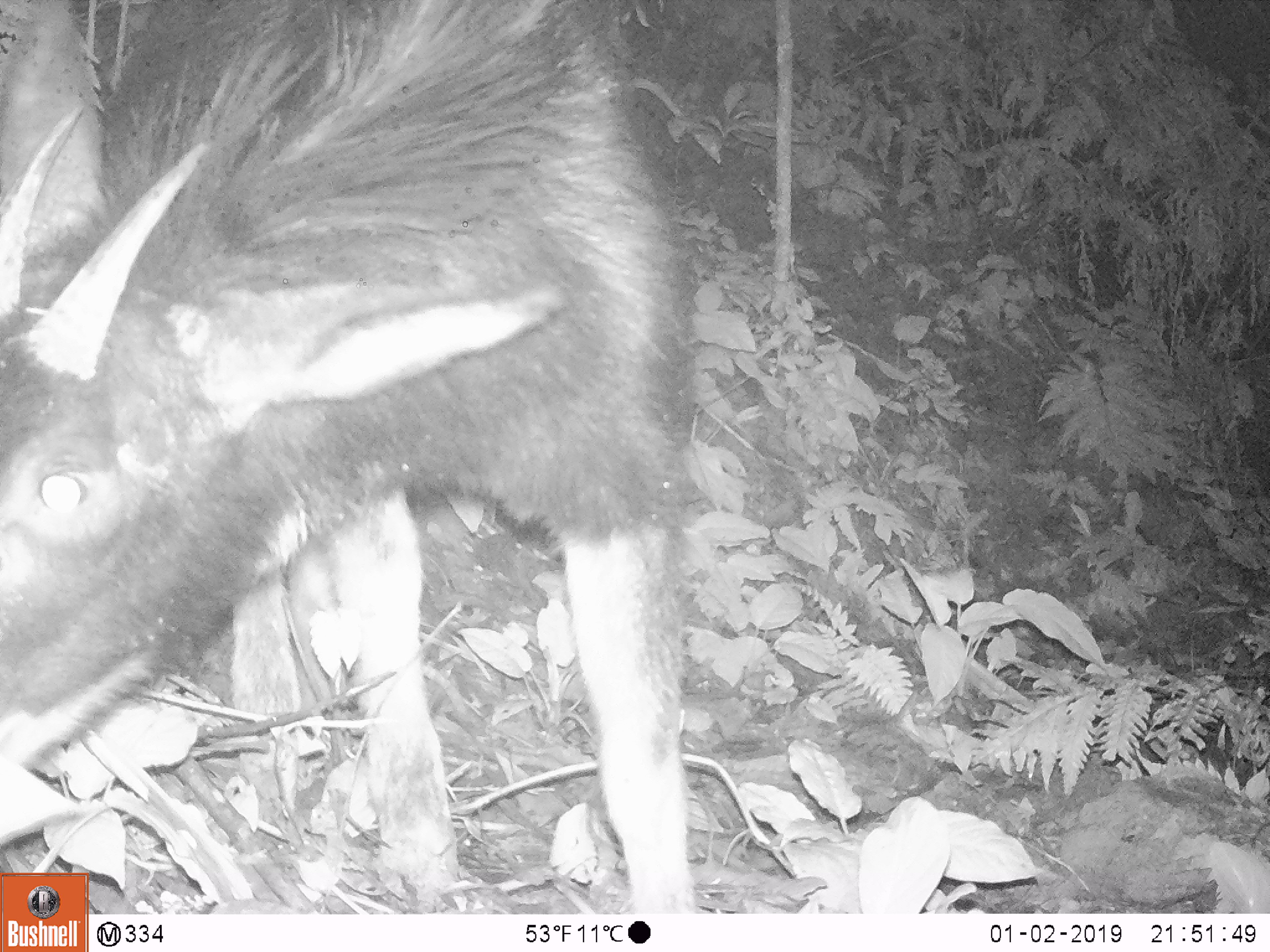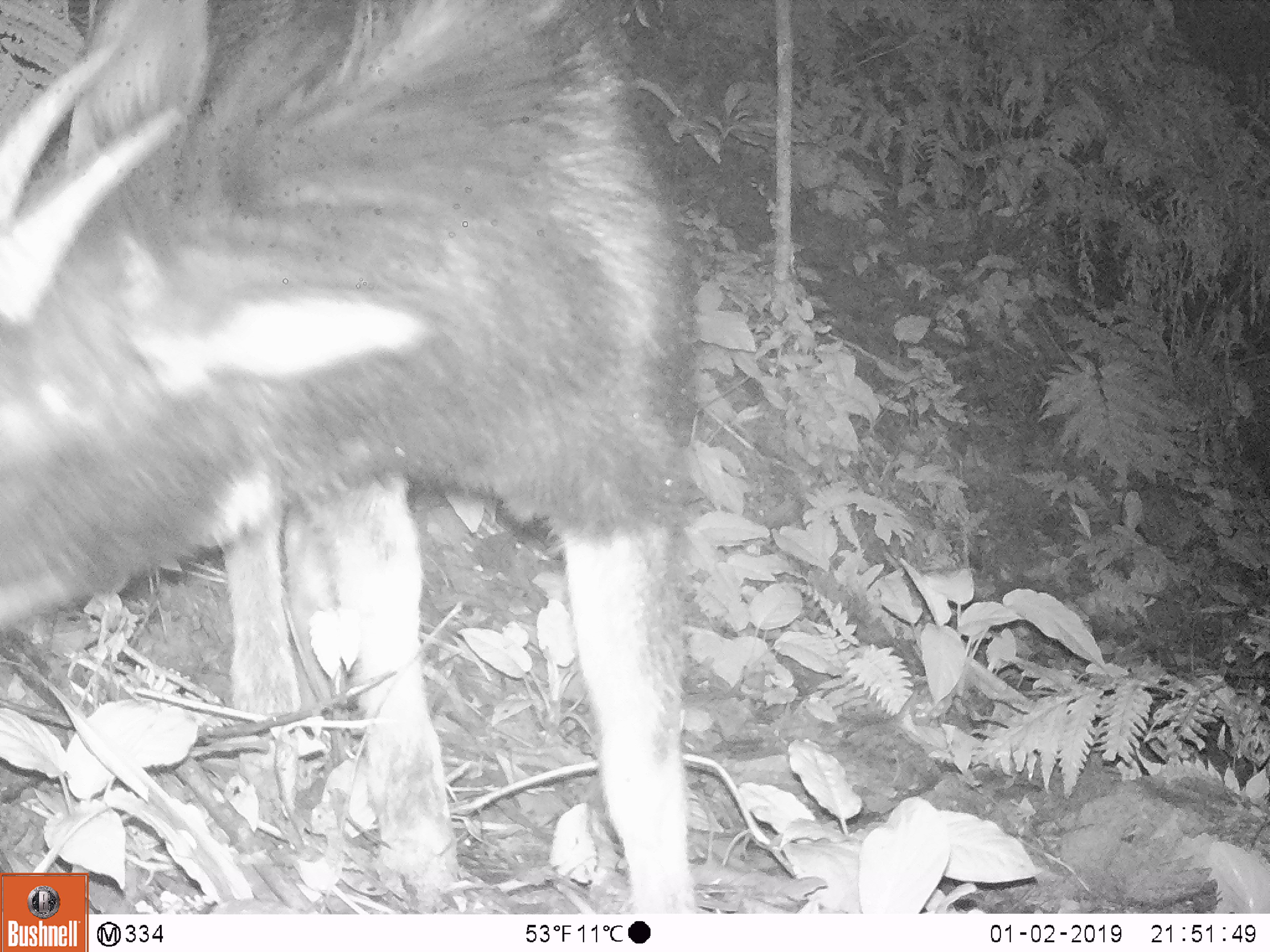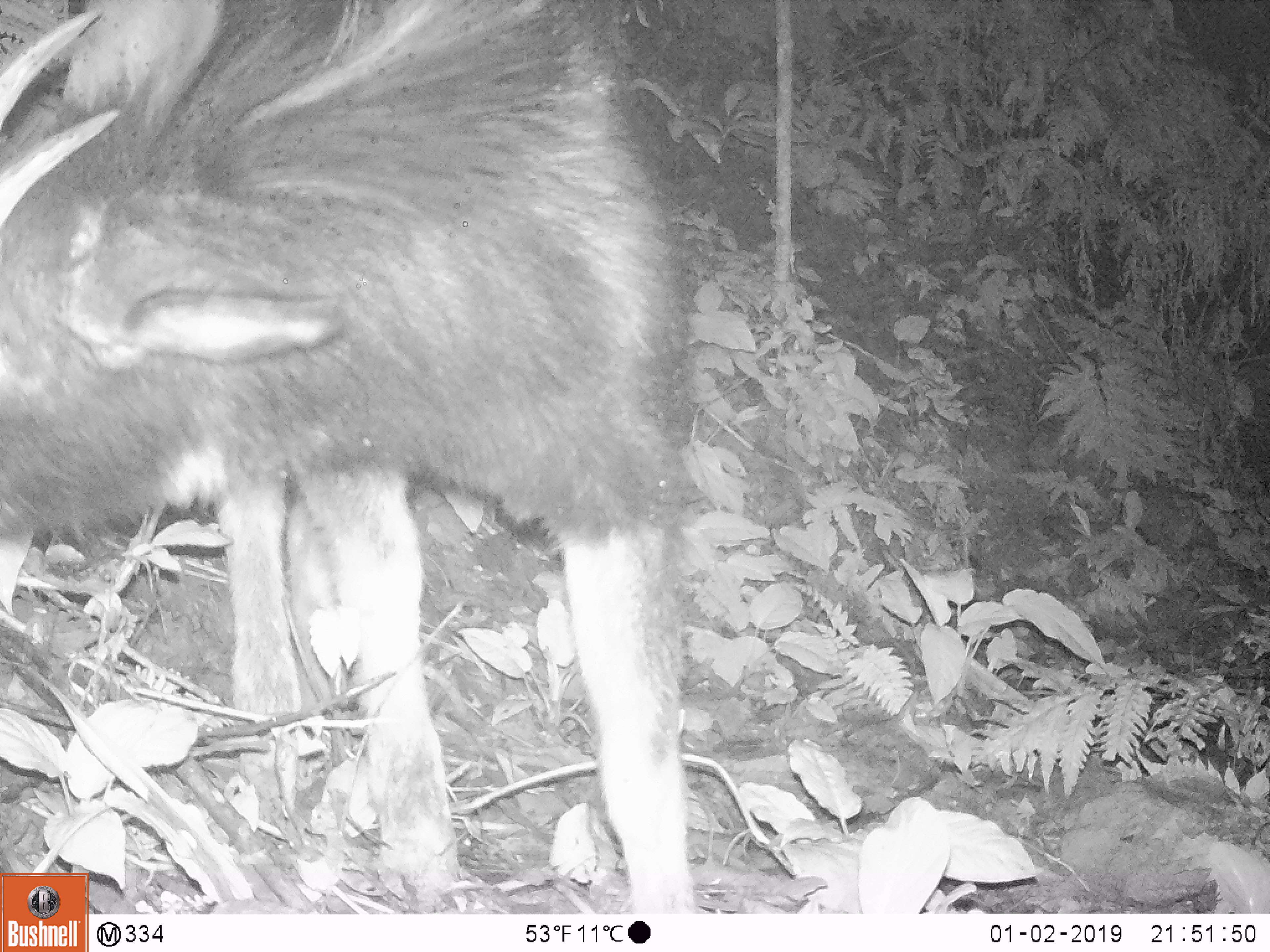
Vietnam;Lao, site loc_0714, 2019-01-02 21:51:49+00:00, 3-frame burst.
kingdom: Animalia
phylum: Chordata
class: Mammalia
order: Artiodactyla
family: Bovidae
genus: Capricornis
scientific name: Capricornis sumatraensis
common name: chinese serow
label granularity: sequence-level